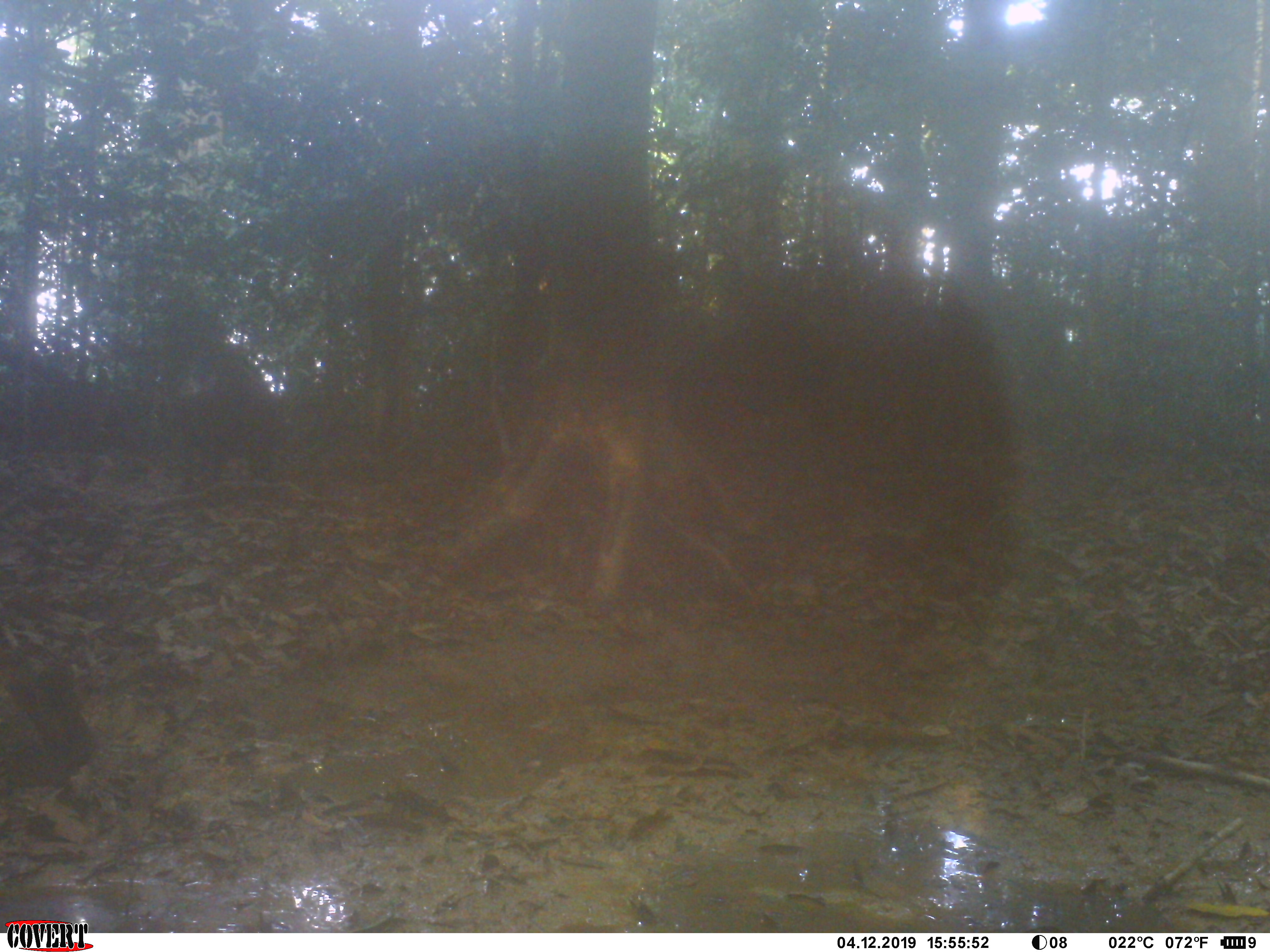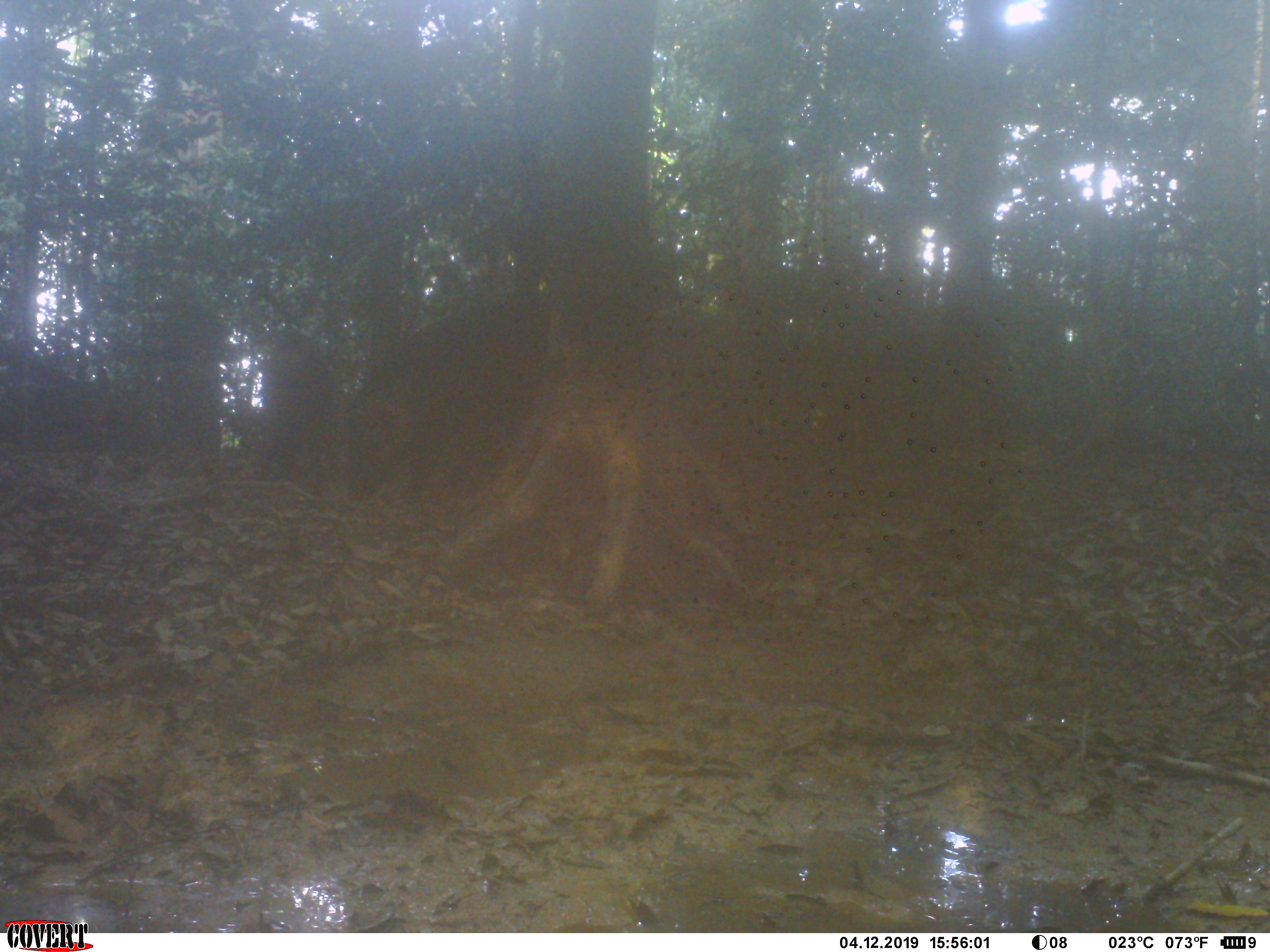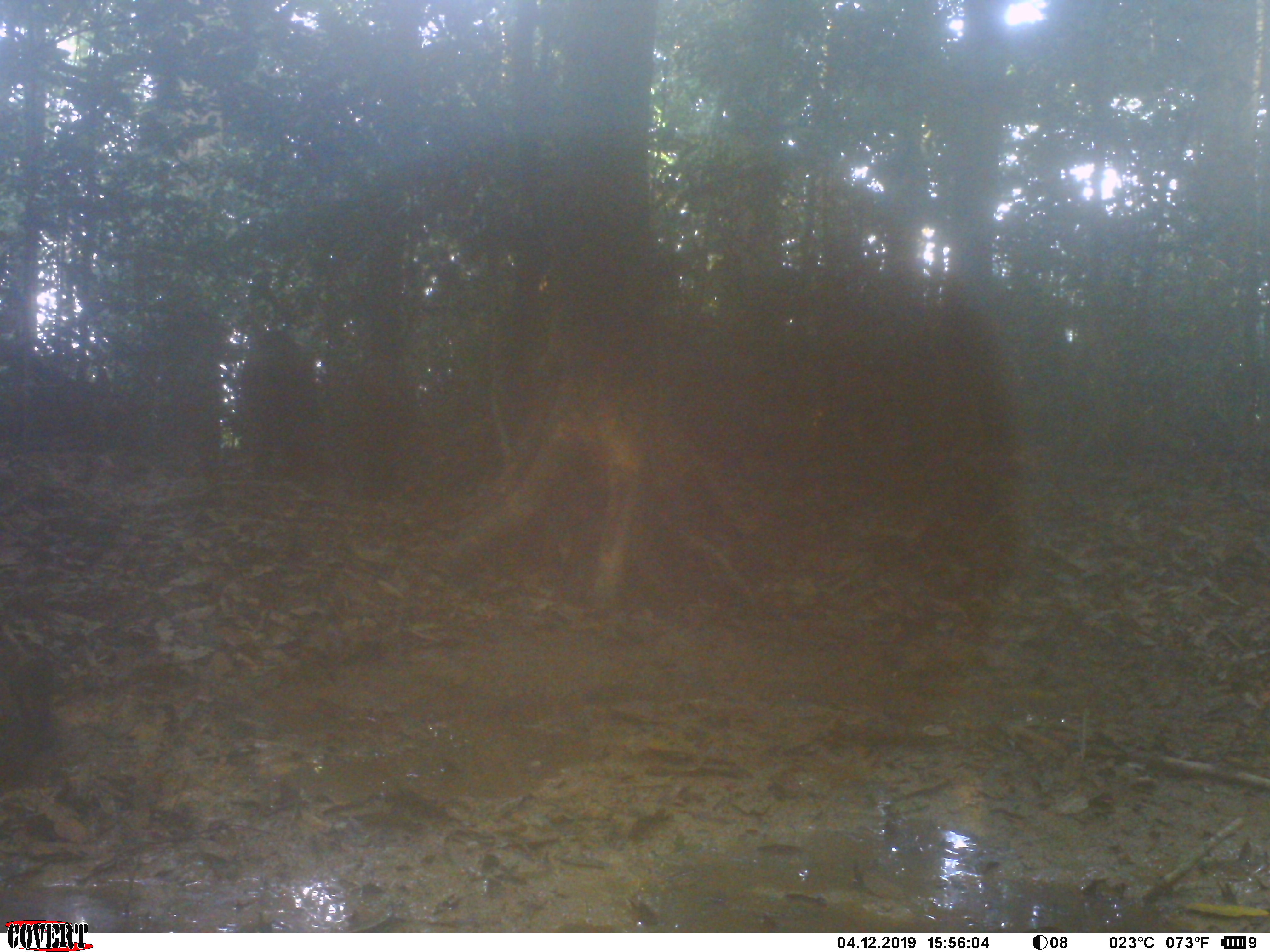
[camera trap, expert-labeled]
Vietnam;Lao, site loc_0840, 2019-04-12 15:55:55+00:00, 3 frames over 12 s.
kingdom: Animalia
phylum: Chordata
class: Mammalia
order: Artiodactyla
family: Suidae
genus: Sus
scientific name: Sus scrofa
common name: eurasian wild pig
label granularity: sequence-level